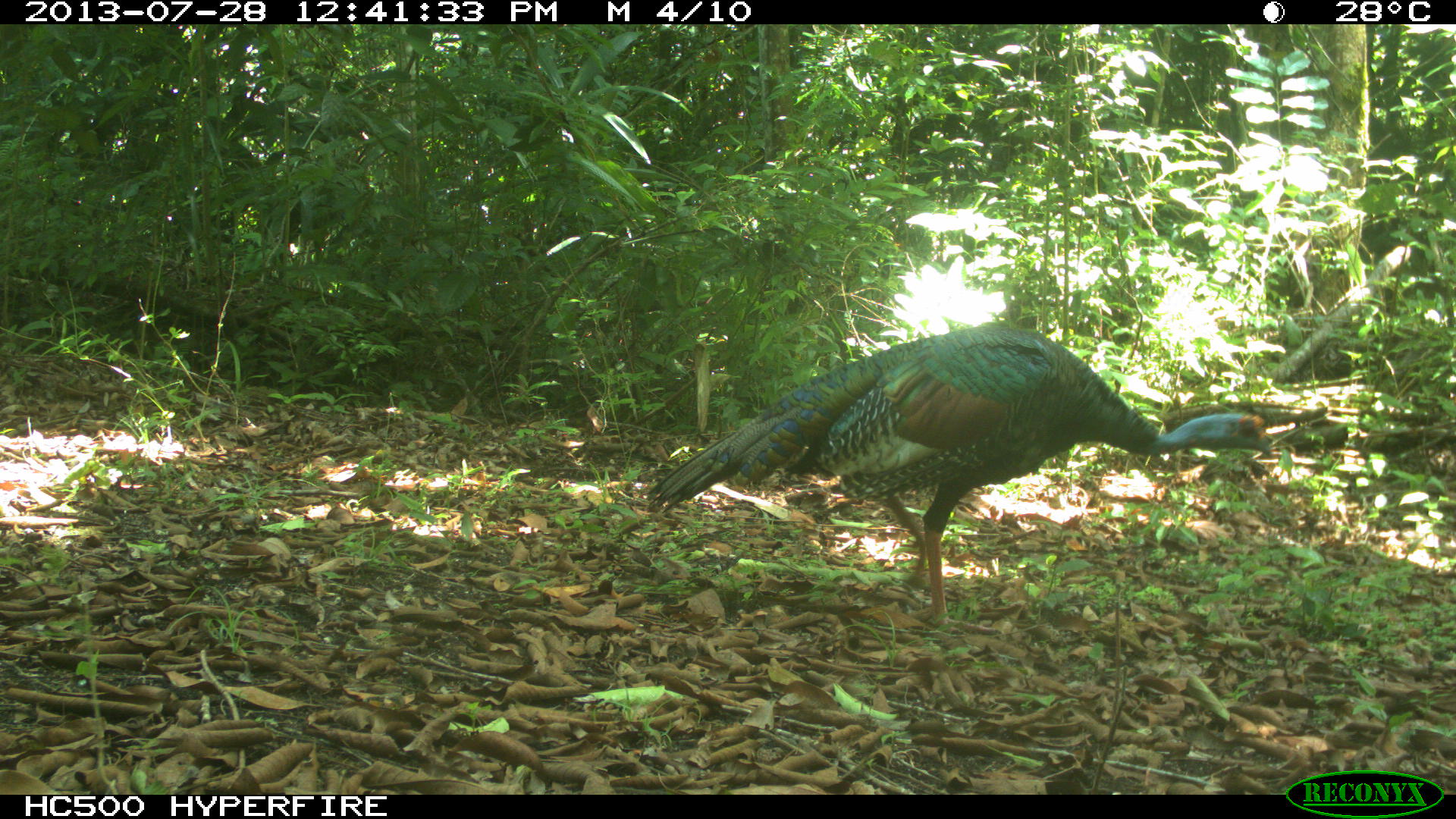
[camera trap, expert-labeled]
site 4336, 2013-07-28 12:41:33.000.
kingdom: Animalia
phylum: Chordata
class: Aves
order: Galliformes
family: Phasianidae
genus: Meleagris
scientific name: Meleagris ocellata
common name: ocellated turkey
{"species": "Meleagris ocellata (ocellated turkey)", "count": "1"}